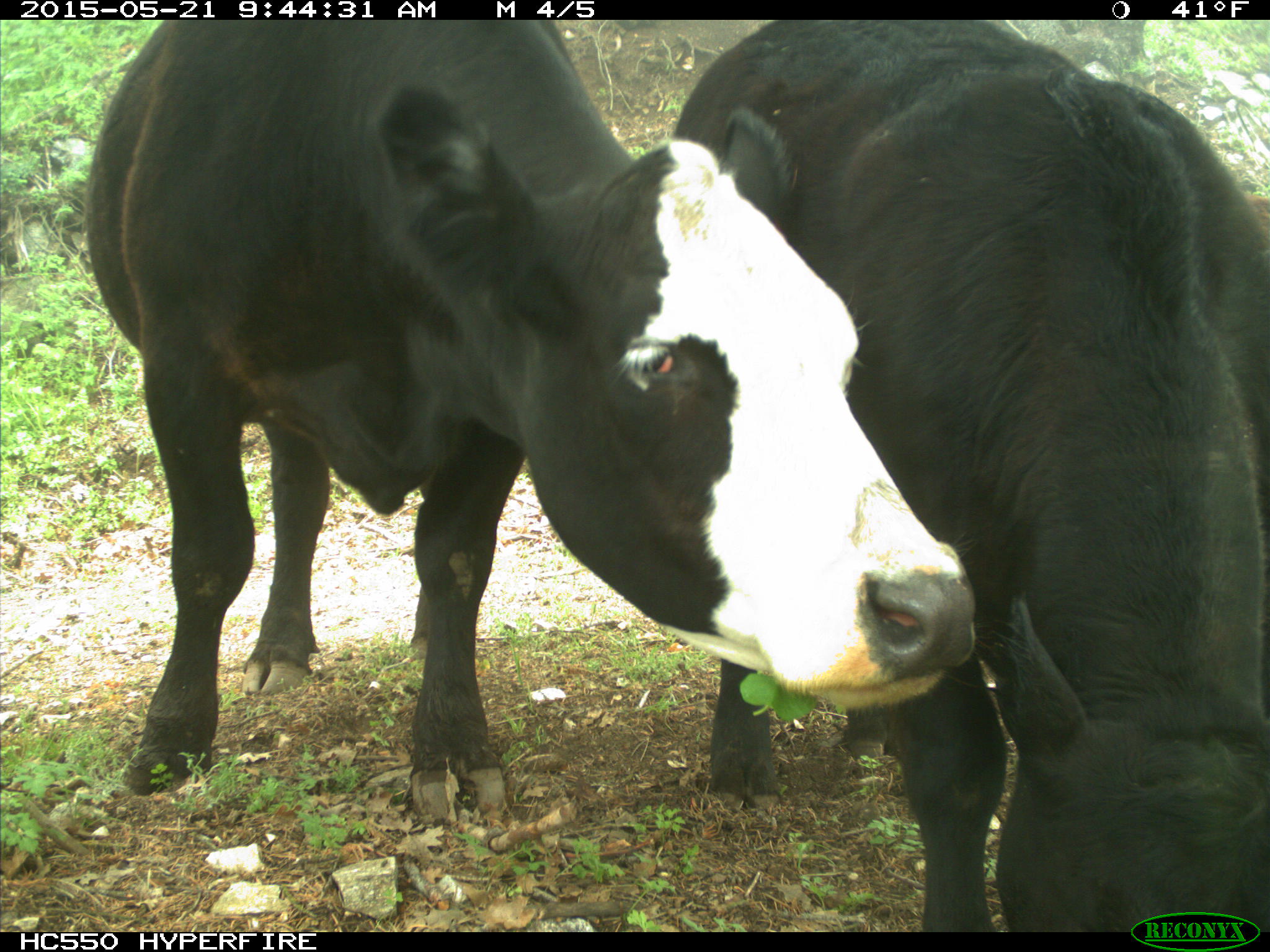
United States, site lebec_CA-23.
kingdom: Animalia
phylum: Chordata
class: Mammalia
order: Artiodactyla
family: Bovidae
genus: Bos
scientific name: Bos taurus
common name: domestic cow